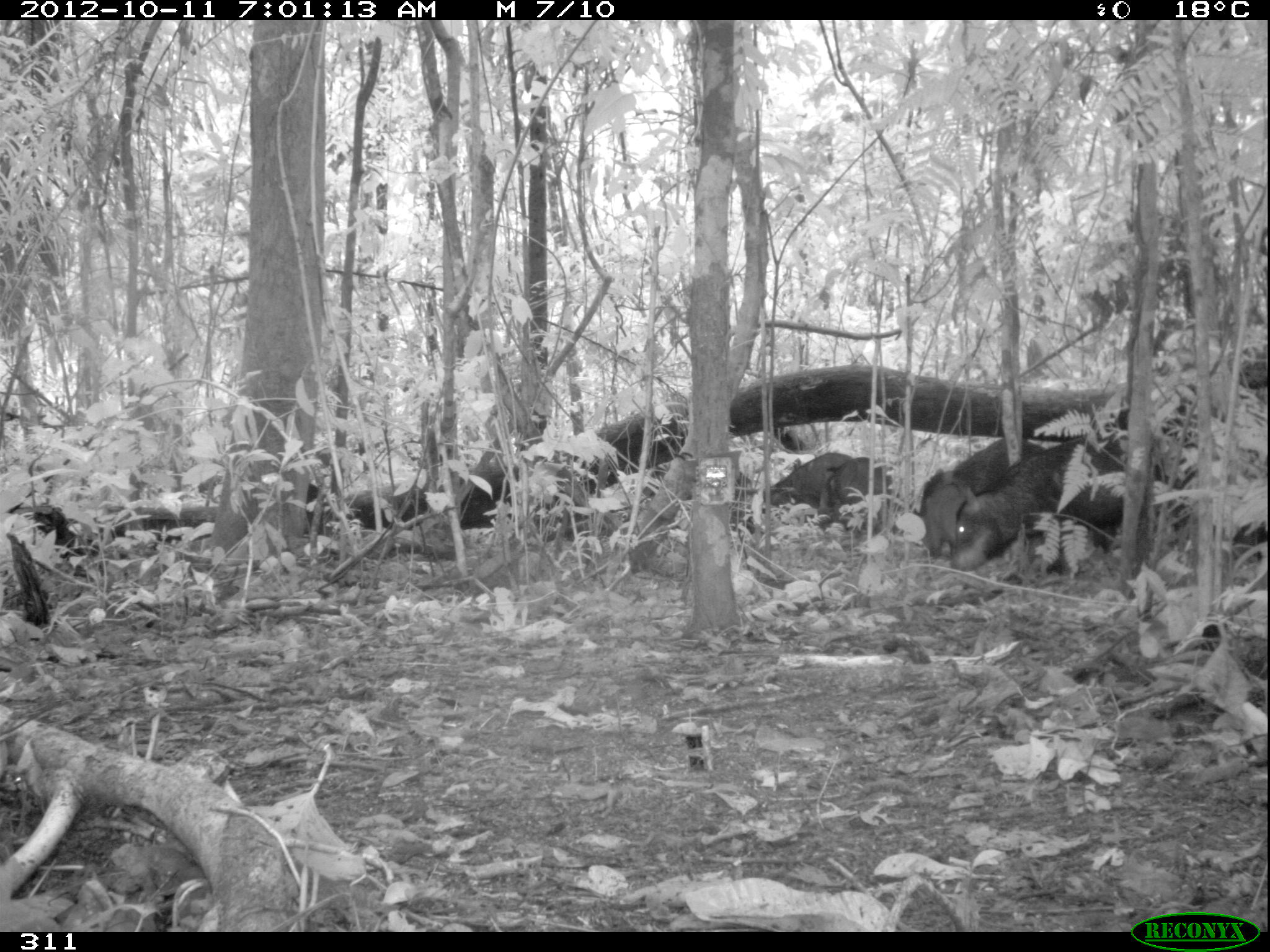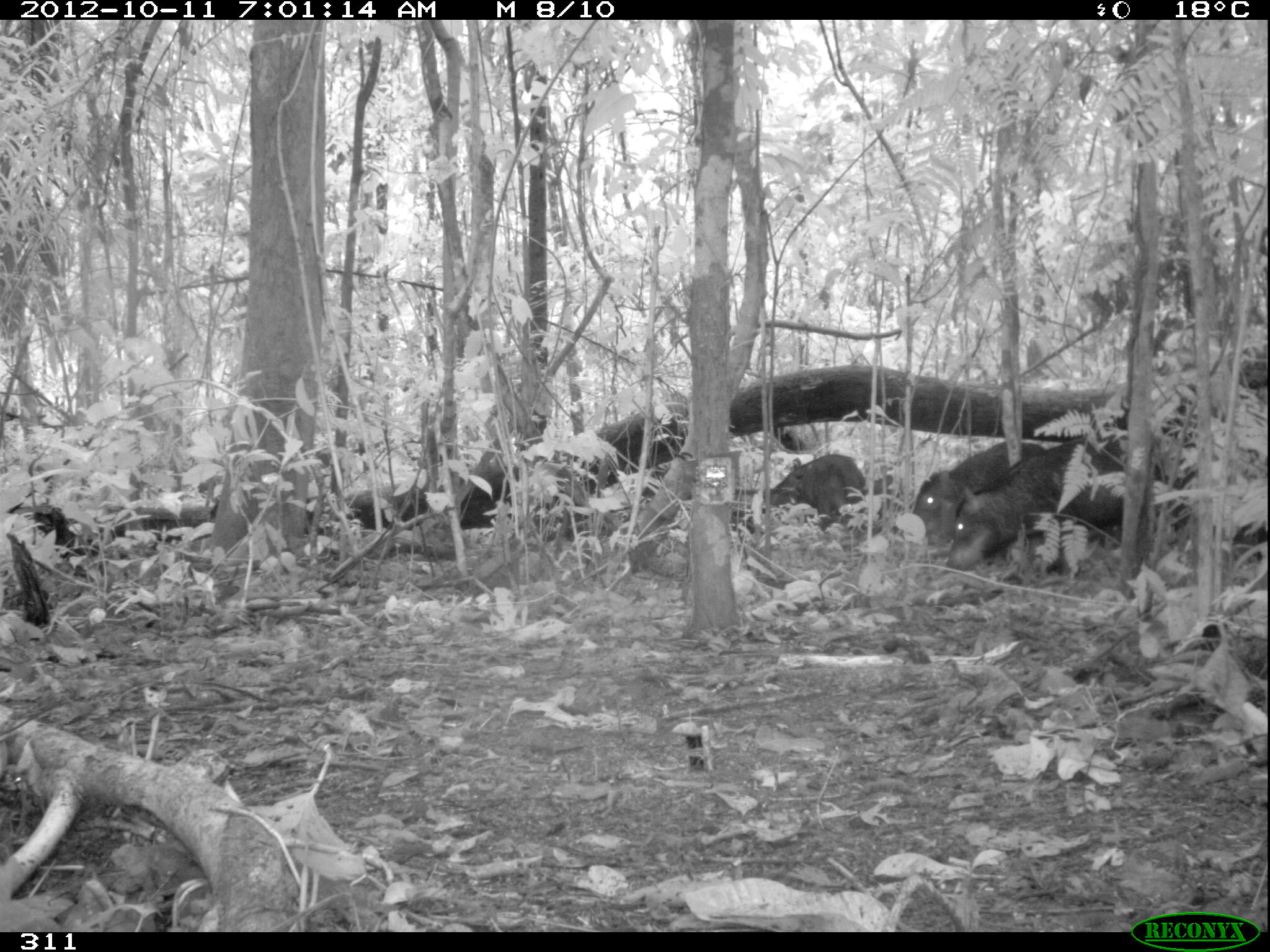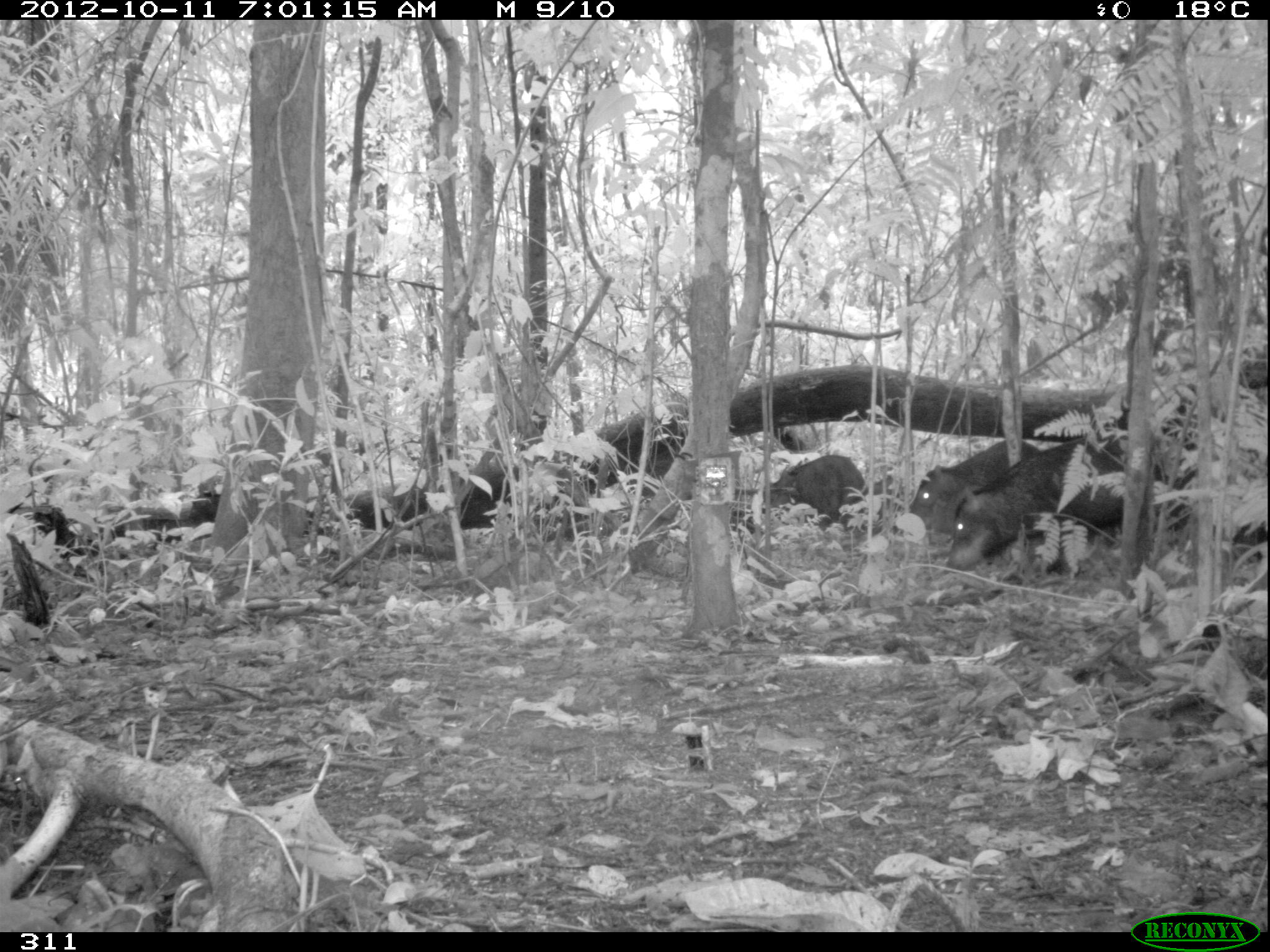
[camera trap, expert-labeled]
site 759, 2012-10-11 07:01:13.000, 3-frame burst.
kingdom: Animalia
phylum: Chordata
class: Mammalia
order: Artiodactyla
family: Tayassuidae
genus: Tayassu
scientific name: Tayassu pecari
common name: white-lipped peccary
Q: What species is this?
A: Tayassu pecari (white-lipped peccary).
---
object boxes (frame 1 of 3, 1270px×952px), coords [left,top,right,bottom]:
tayassu pecari: [950,431,1199,574]; [919,437,1048,556]; [642,468,758,534]; [762,452,853,532]; [817,456,897,539]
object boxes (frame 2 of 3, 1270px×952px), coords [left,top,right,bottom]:
tayassu pecari: [946,430,1196,569]; [913,439,1049,543]; [761,454,866,531]